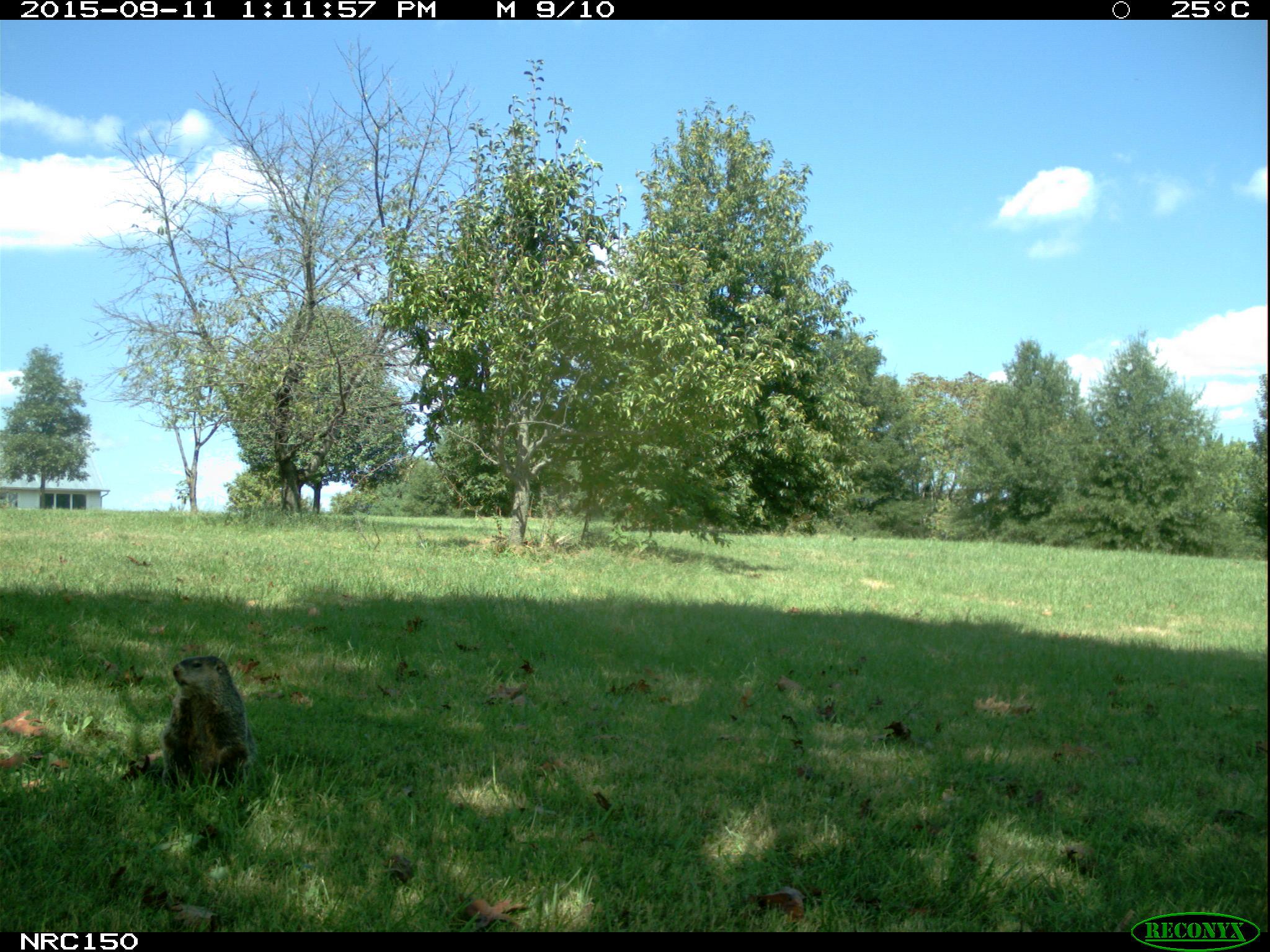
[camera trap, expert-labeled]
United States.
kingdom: Animalia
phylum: Chordata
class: Mammalia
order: Rodentia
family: Sciuridae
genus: Marmota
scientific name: Marmota monax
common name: woodchuck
Woodchuck (Marmota monax).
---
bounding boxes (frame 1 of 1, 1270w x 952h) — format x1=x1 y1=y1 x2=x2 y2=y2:
Woodchuck: x1=154 y1=644 x2=261 y2=794